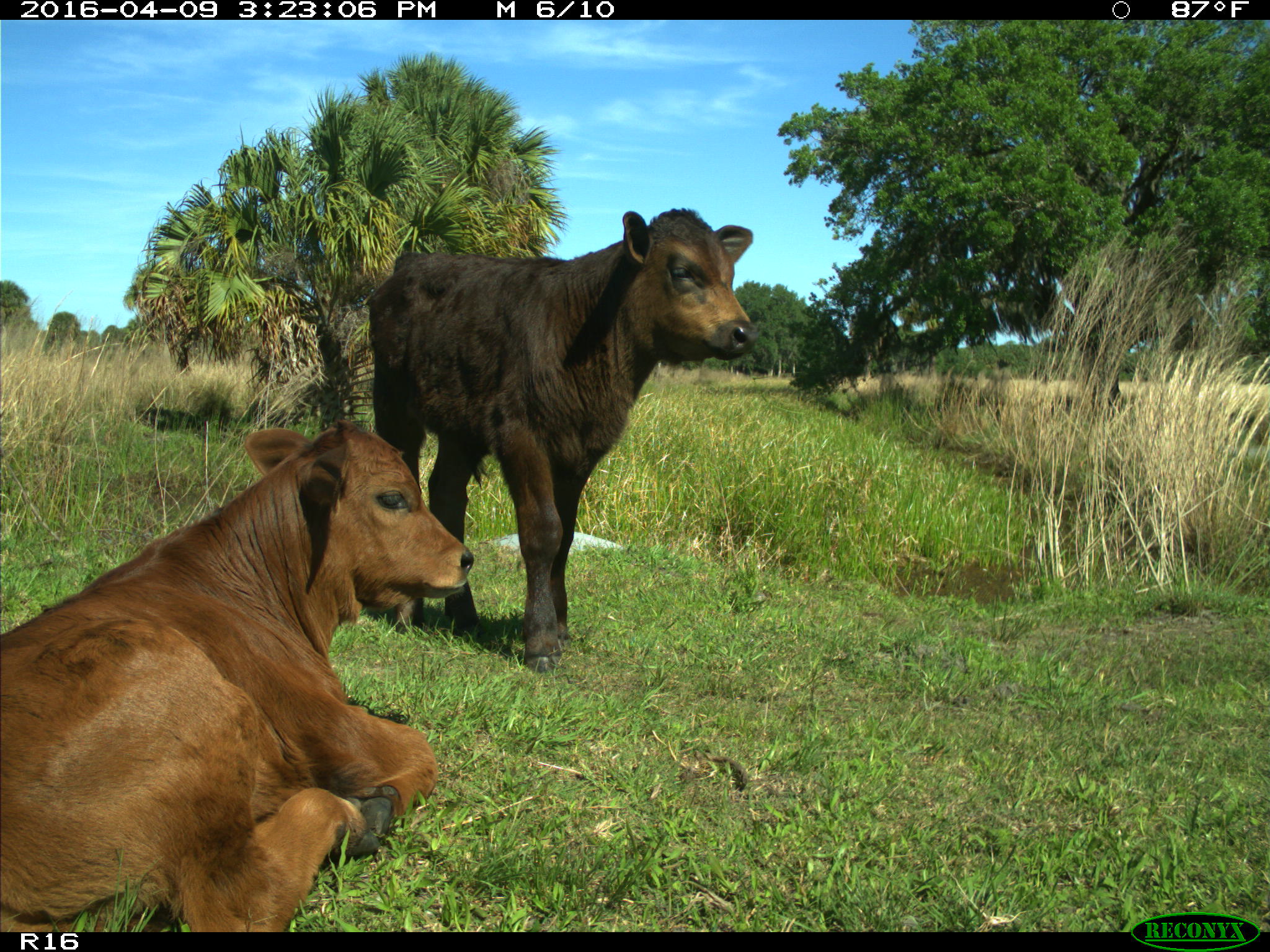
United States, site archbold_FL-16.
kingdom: Animalia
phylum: Chordata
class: Mammalia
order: Artiodactyla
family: Bovidae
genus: Bos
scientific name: Bos taurus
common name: domestic cow